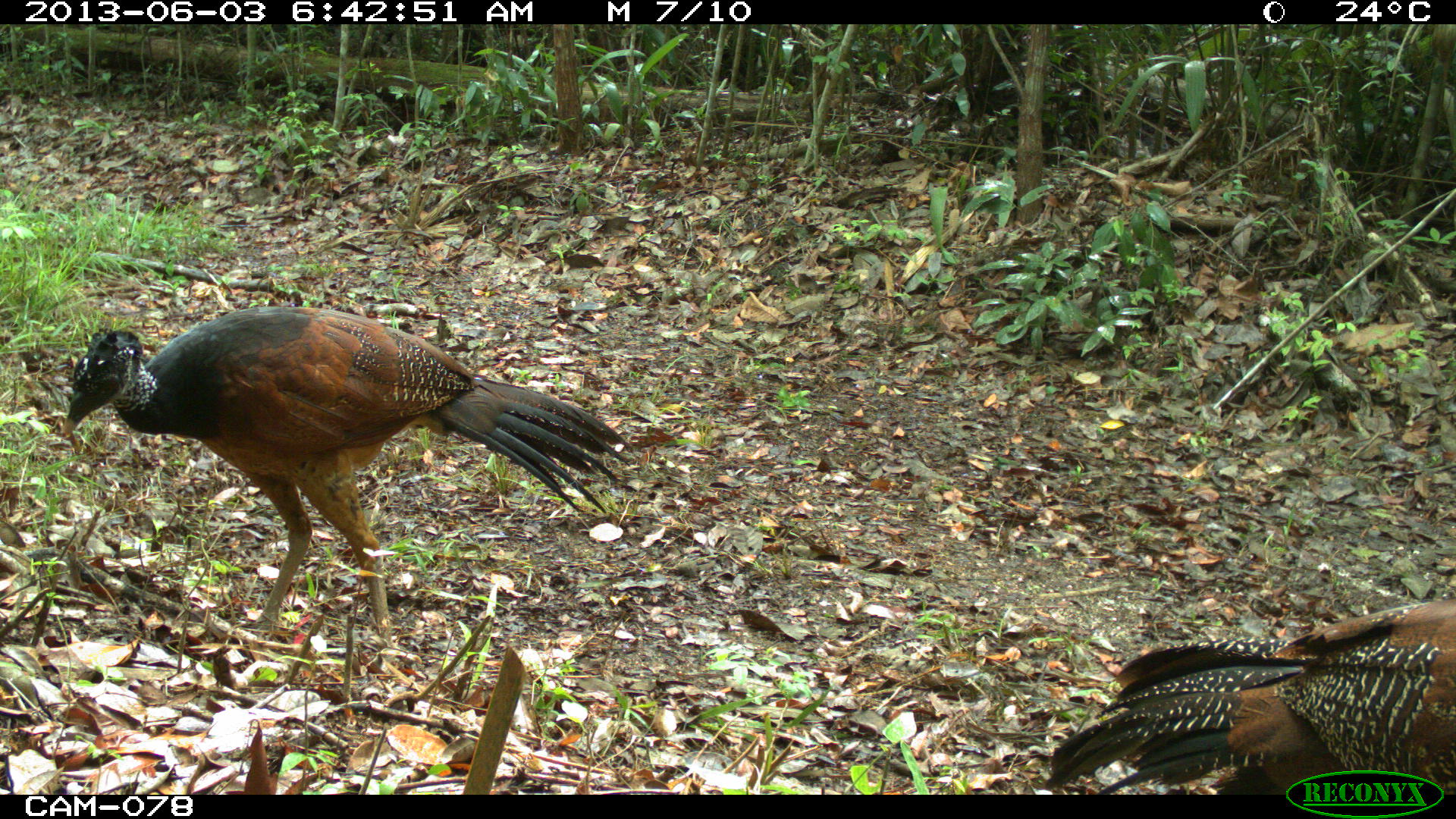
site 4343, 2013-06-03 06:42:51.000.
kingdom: Animalia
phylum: Chordata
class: Aves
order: Galliformes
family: Cracidae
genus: Crax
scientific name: Crax rubra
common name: great curassow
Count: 2.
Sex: female.